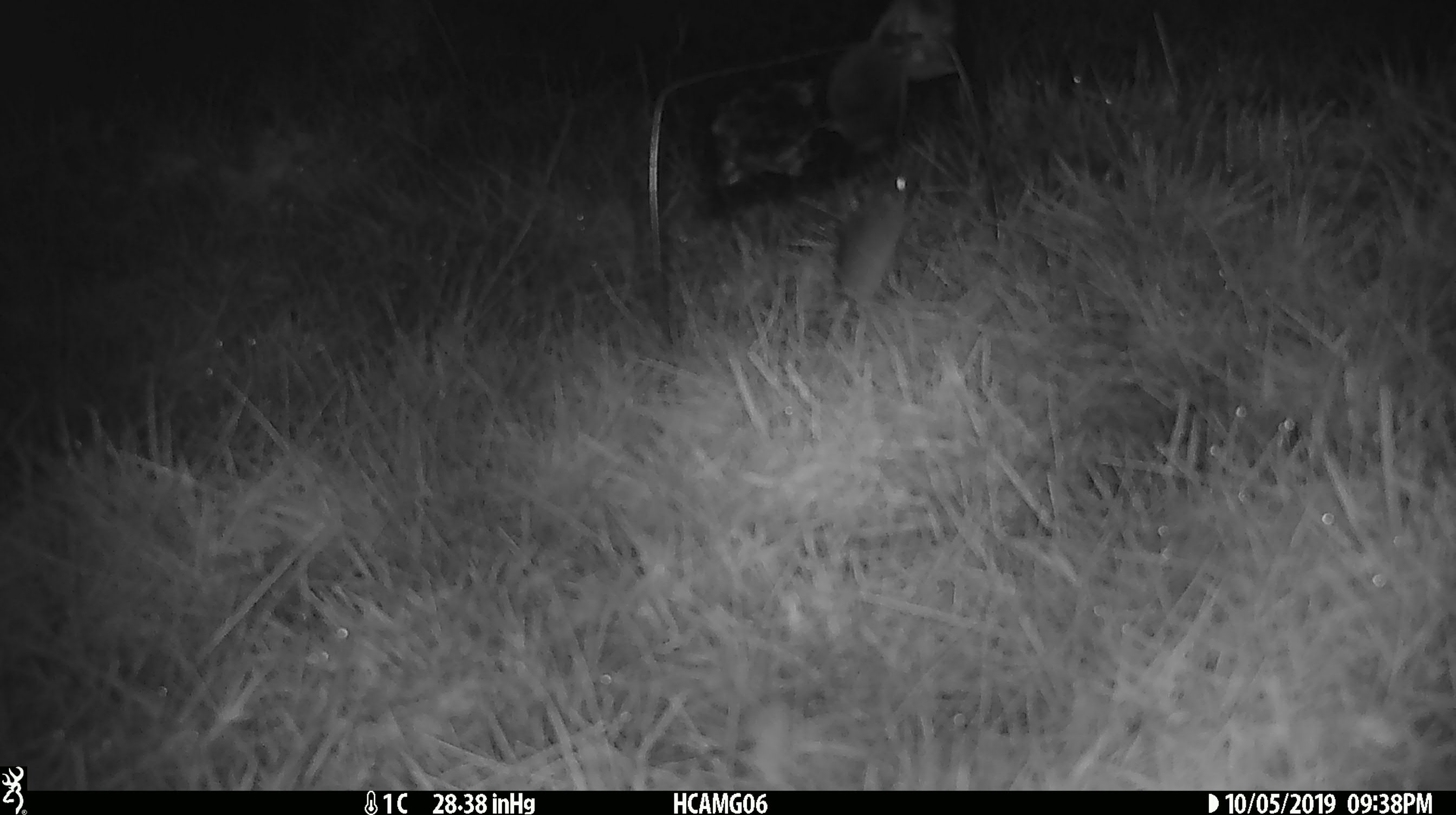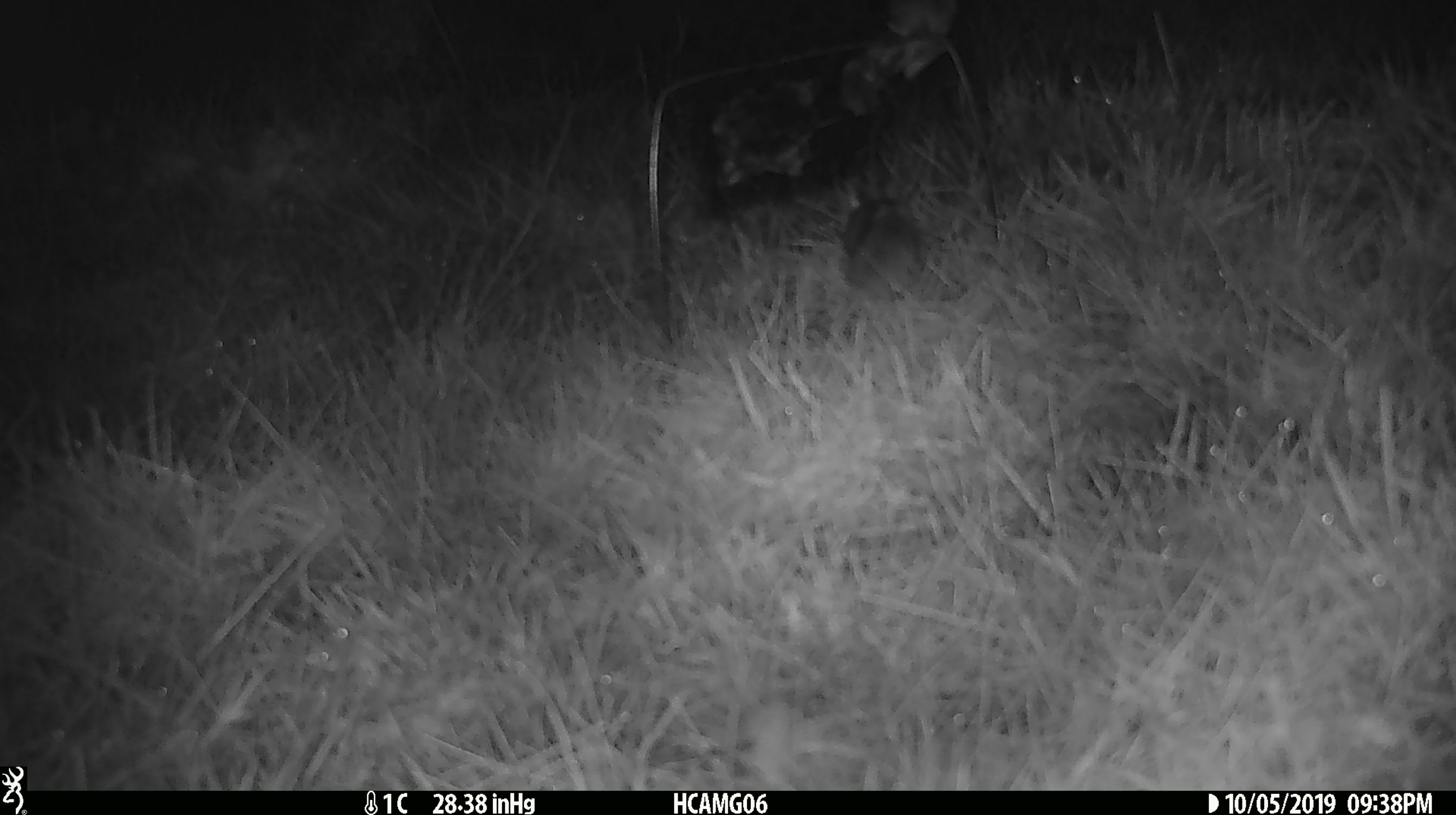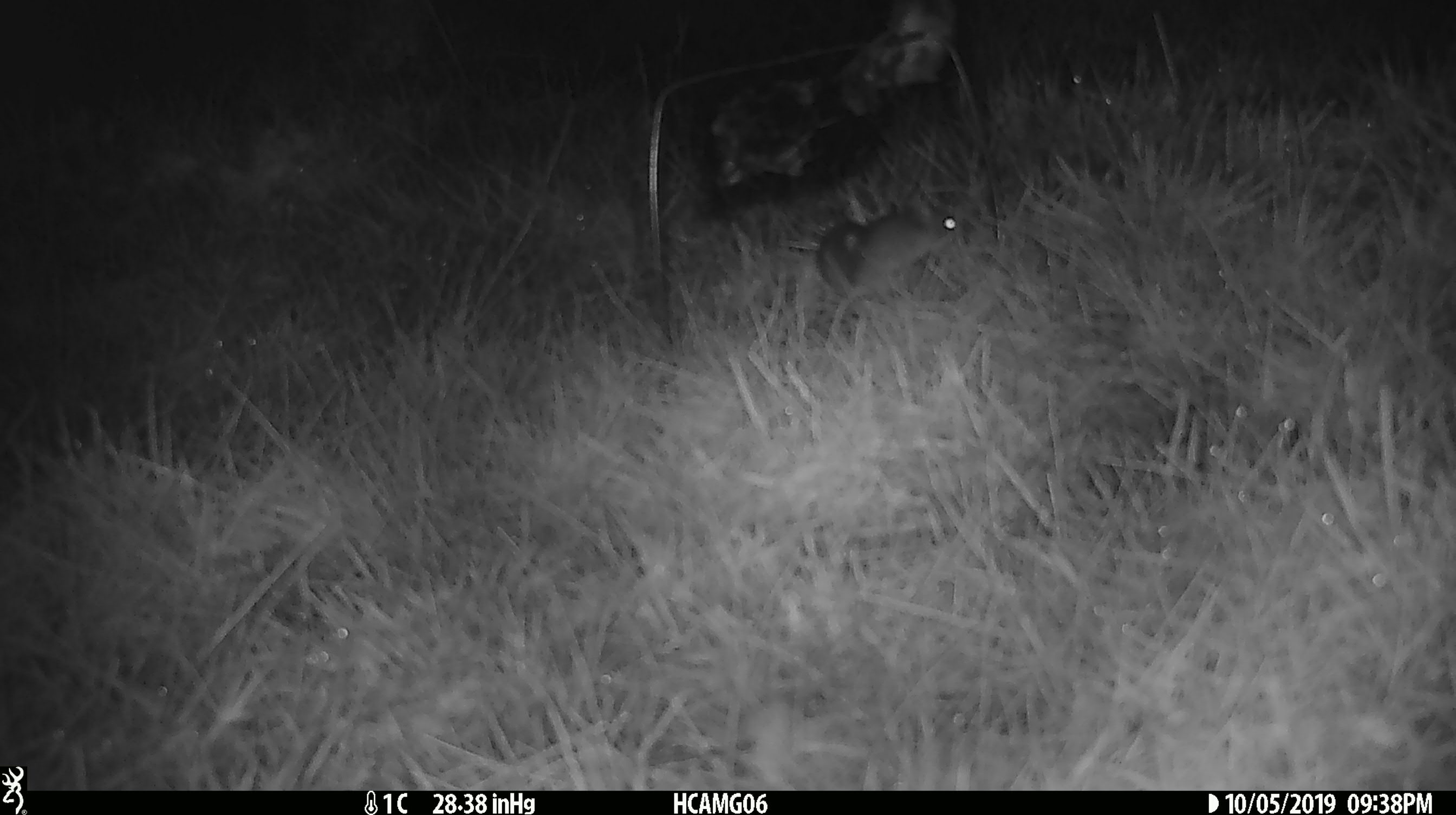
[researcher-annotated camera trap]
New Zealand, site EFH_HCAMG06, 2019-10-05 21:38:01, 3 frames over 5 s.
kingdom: Animalia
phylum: Chordata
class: Mammalia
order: Rodentia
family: Muridae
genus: Mus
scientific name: Mus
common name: mouse